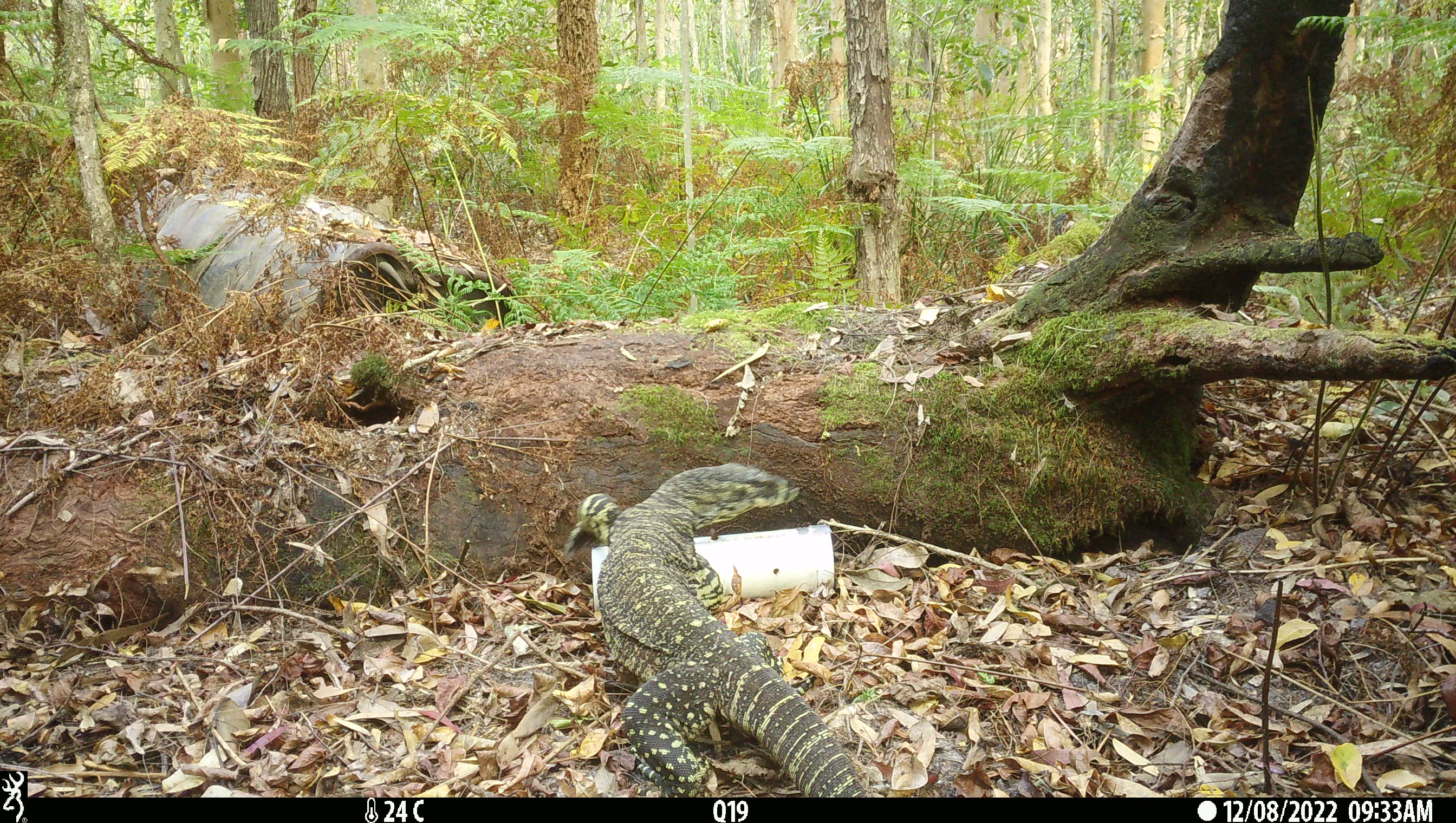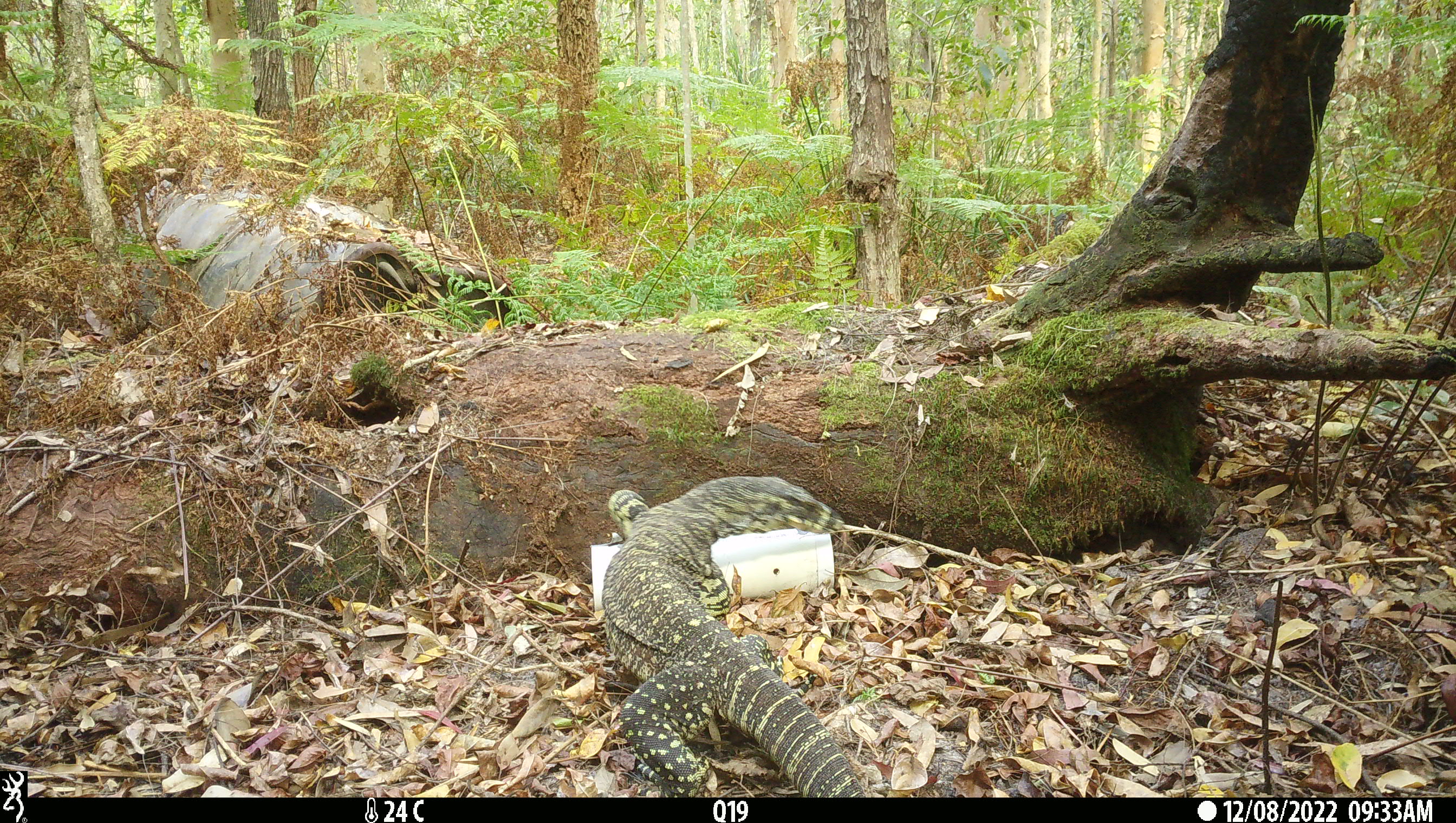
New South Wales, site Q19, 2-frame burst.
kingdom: Animalia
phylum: Chordata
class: Reptilia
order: Squamata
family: Varanidae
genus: Varanus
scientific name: Varanus varius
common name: lace monitor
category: goanna